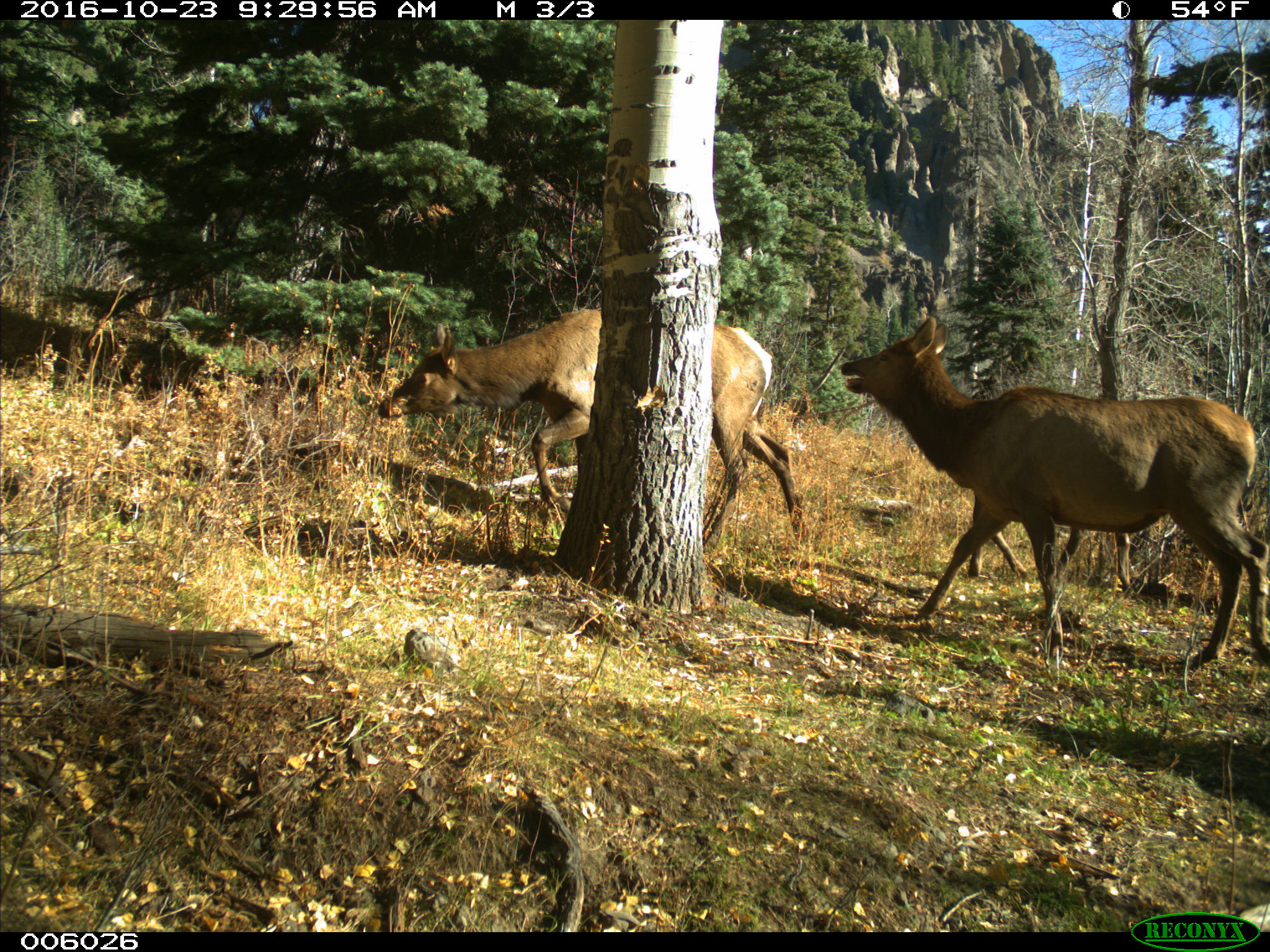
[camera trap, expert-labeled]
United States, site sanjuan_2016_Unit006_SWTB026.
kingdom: Animalia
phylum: Chordata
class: Mammalia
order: Artiodactyla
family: Cervidae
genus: Cervus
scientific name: Cervus elaphus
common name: red deer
Cervus elaphus (red deer).